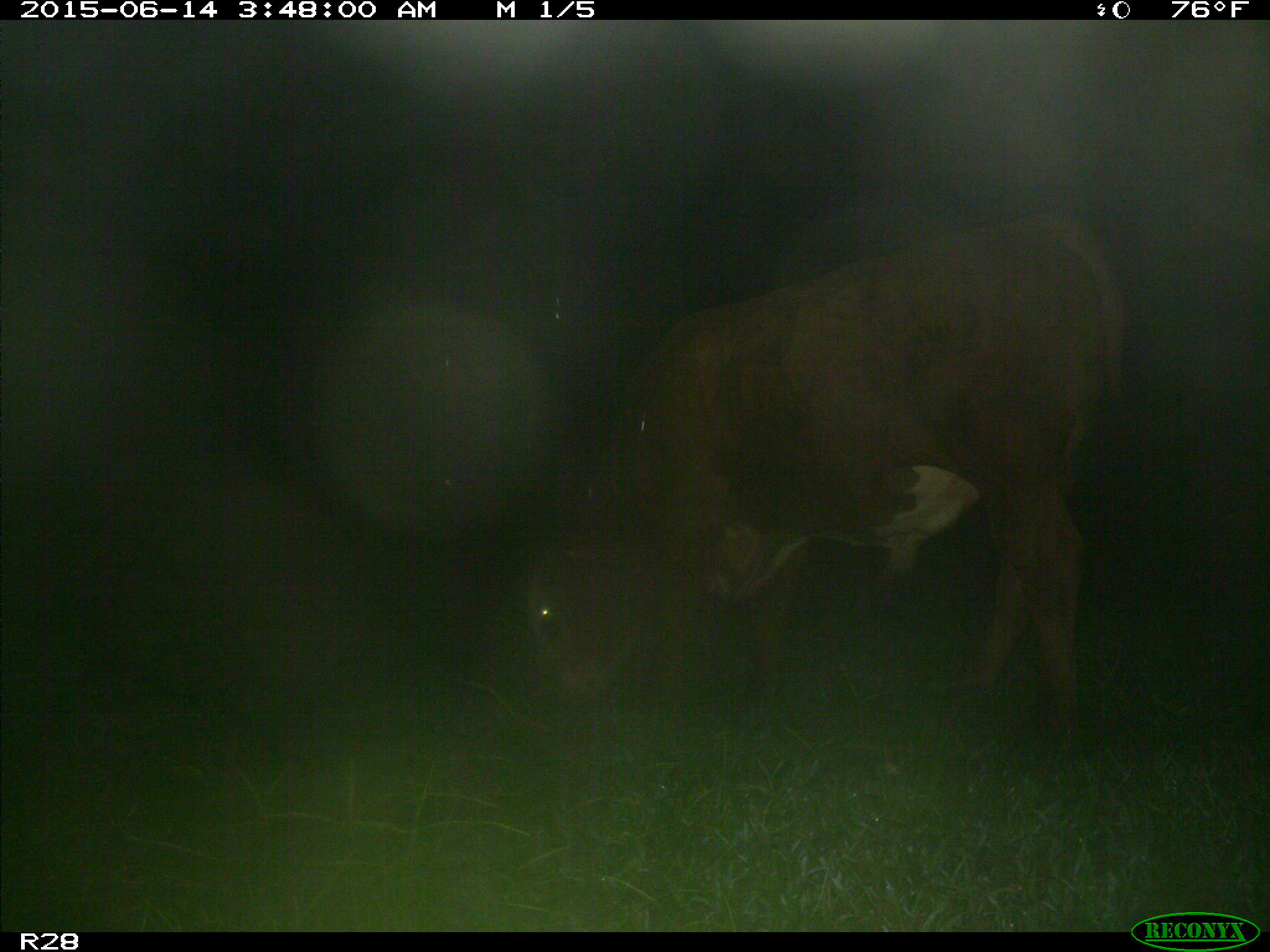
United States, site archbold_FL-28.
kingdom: Animalia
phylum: Chordata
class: Mammalia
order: Artiodactyla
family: Bovidae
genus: Bos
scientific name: Bos taurus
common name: domestic cow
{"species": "Bos taurus (domestic cow)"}